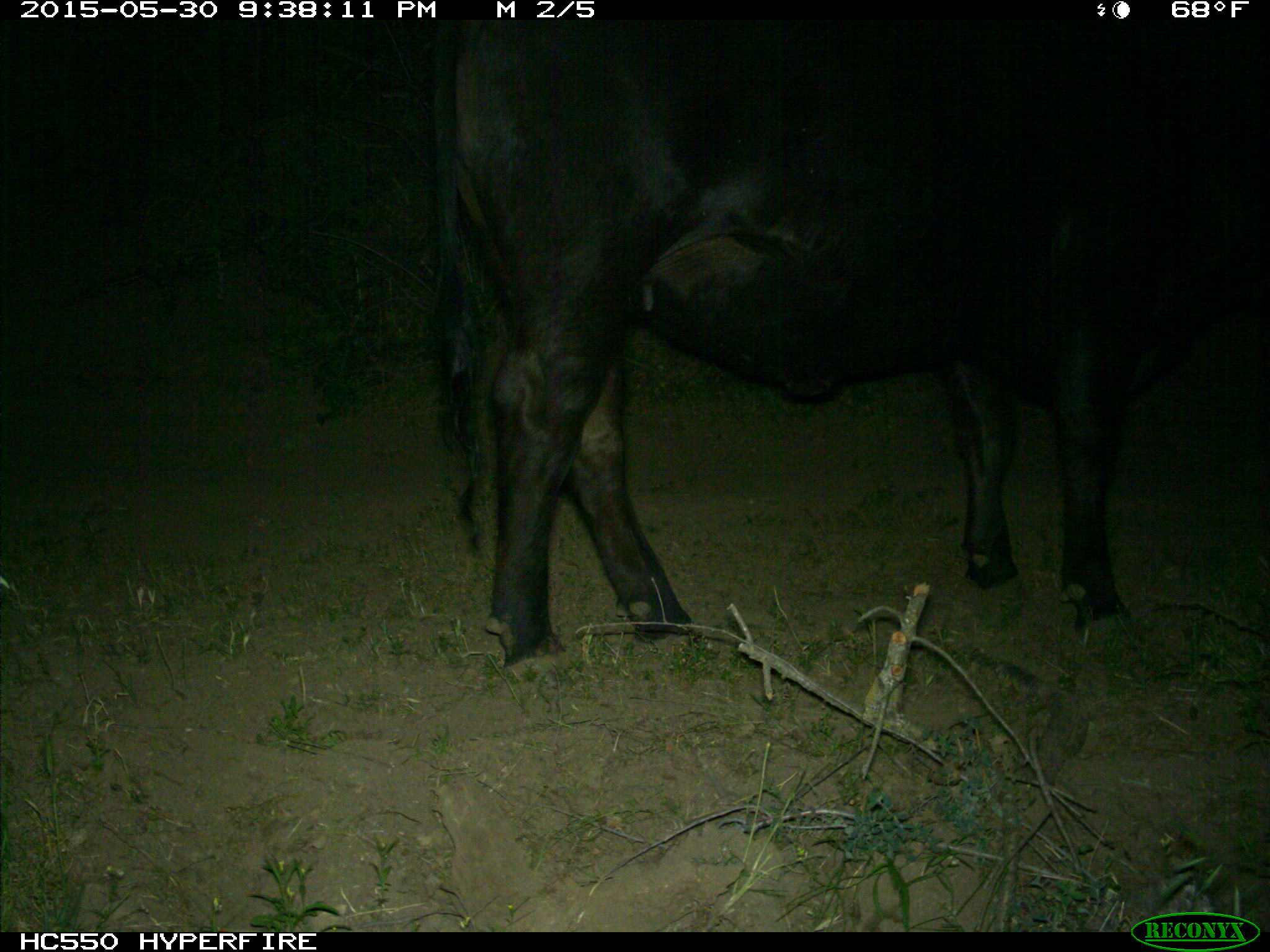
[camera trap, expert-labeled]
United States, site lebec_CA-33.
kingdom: Animalia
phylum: Chordata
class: Mammalia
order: Artiodactyla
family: Bovidae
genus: Bos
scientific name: Bos taurus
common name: domestic cow